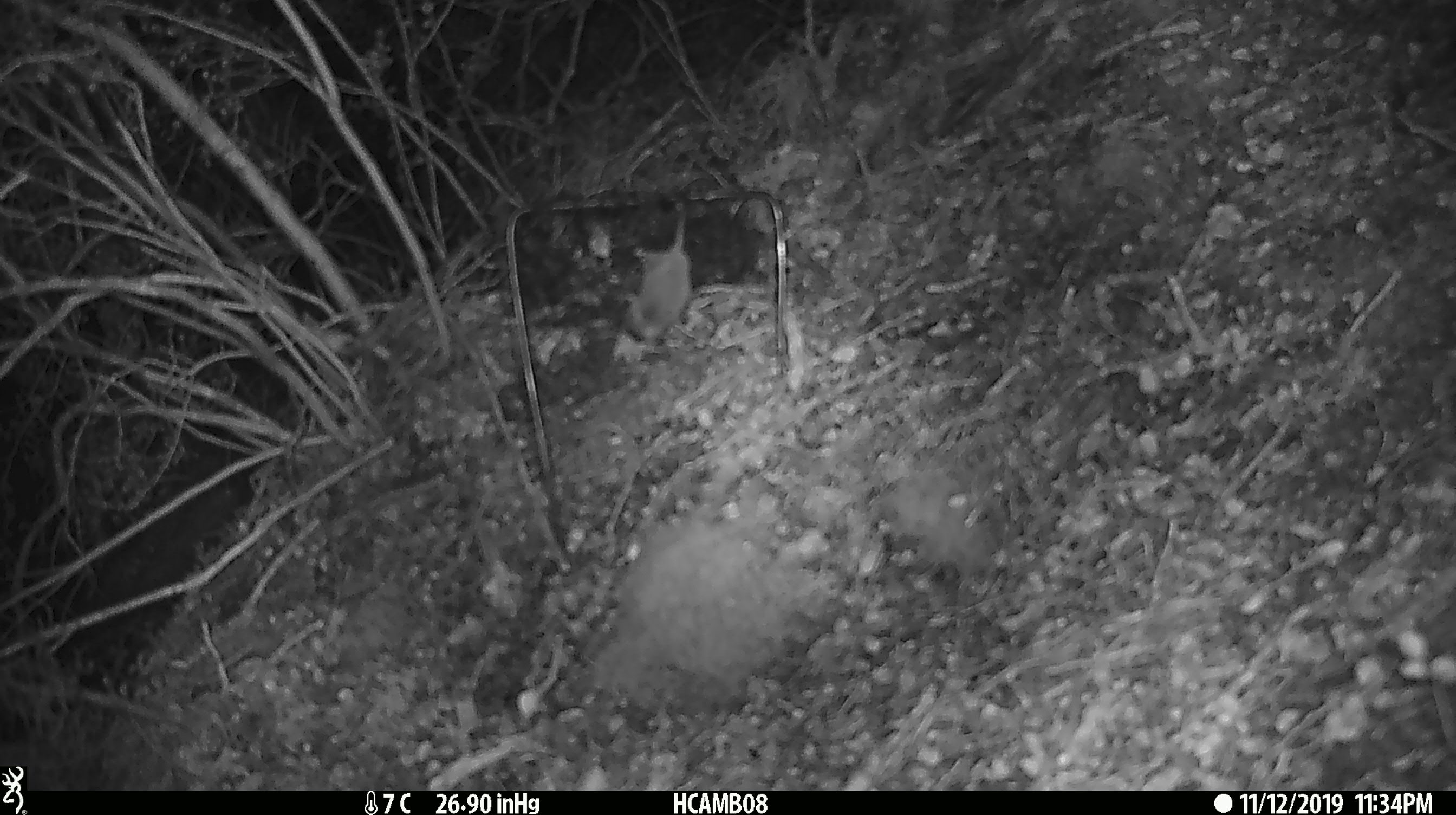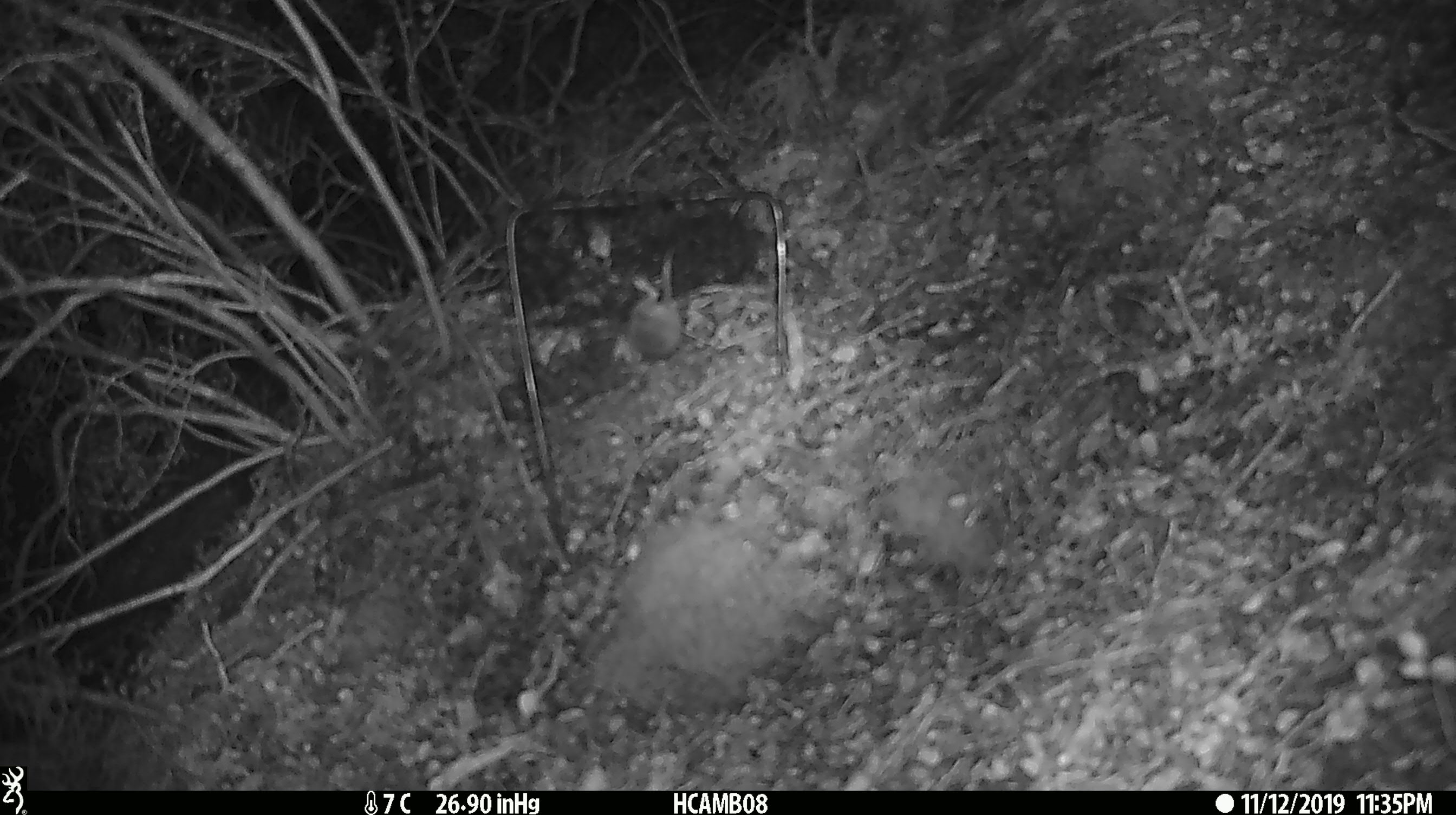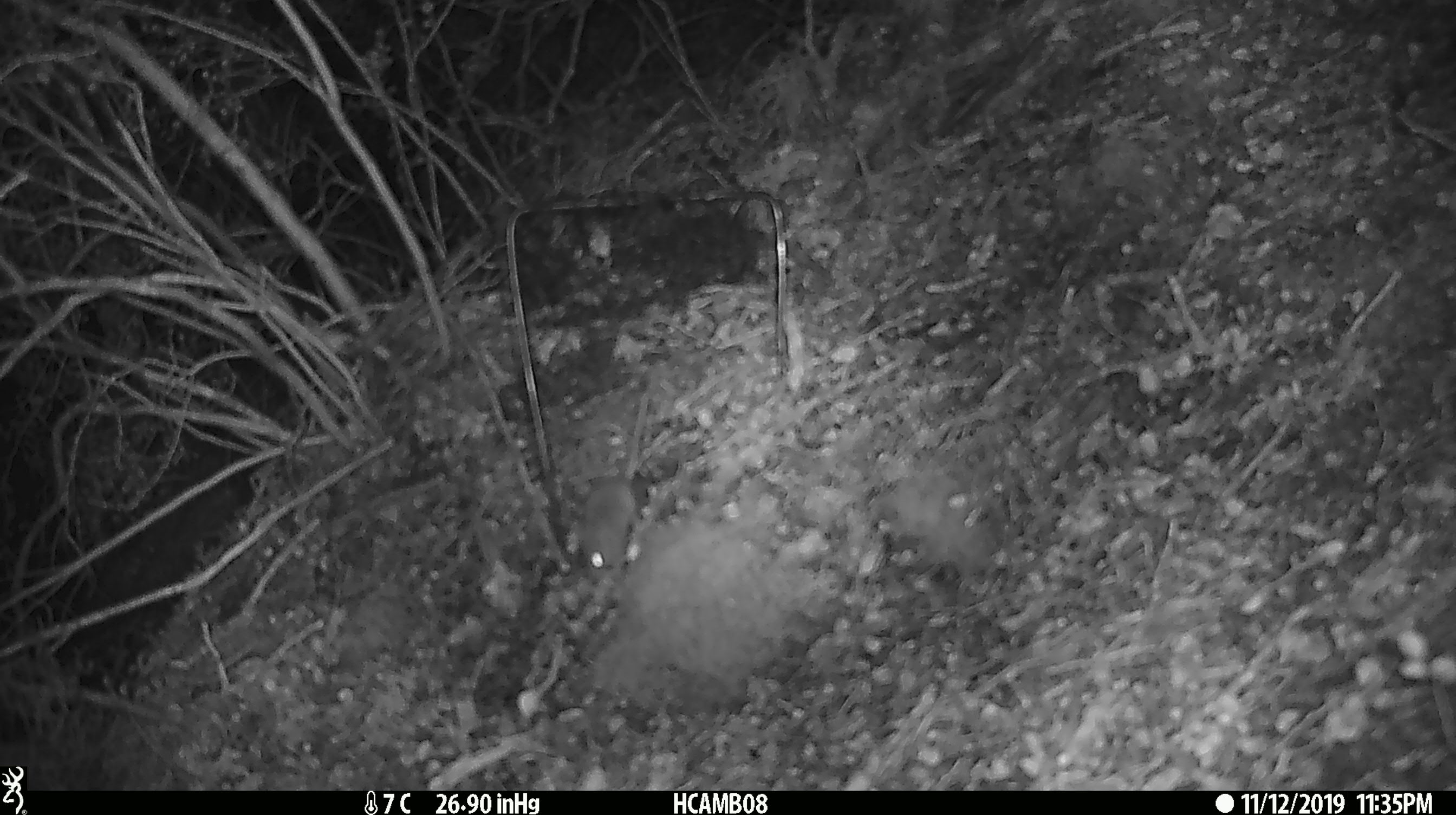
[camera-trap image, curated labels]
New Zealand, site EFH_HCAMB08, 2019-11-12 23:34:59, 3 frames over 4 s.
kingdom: Animalia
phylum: Chordata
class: Mammalia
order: Rodentia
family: Muridae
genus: Mus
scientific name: Mus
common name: mouse